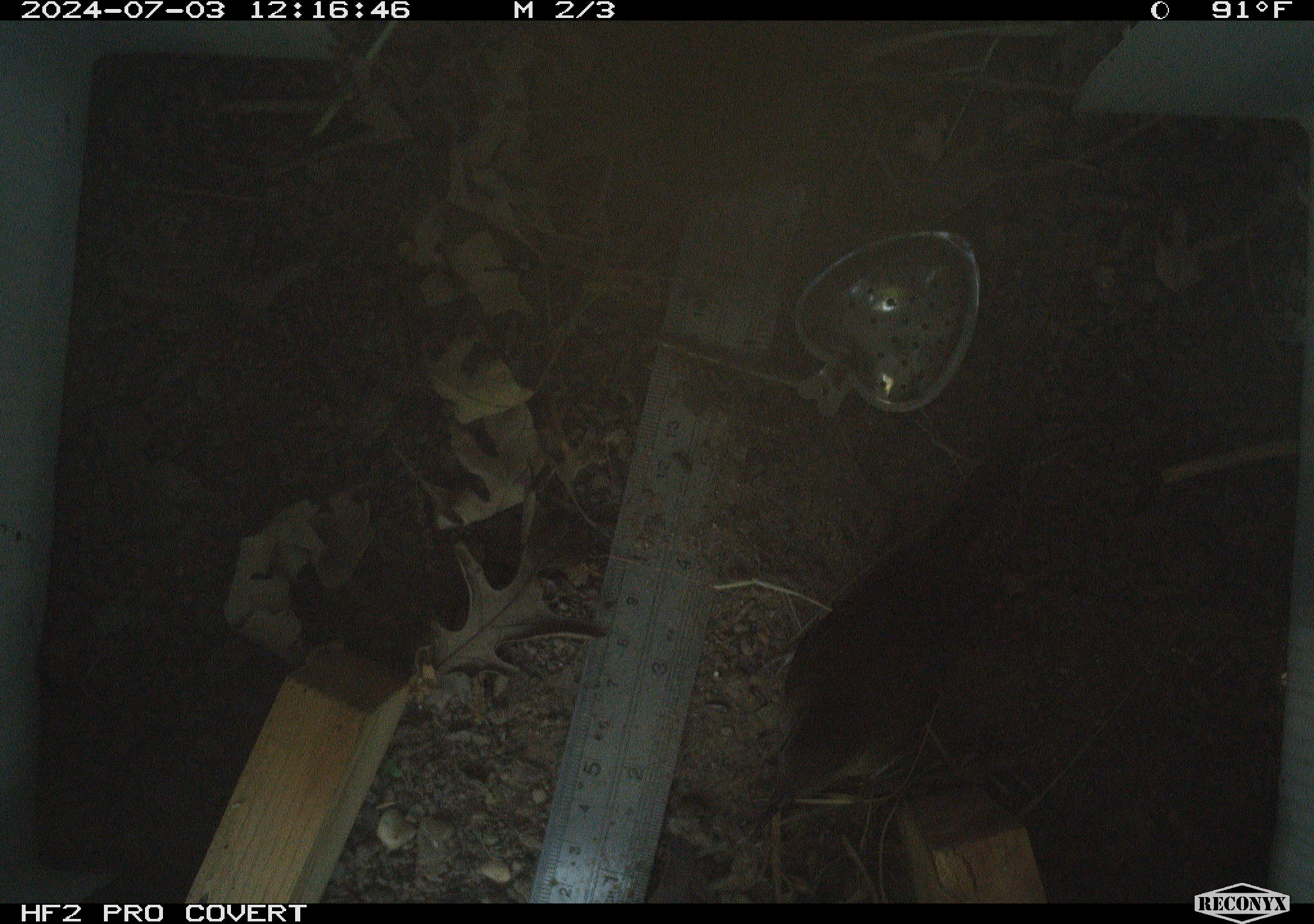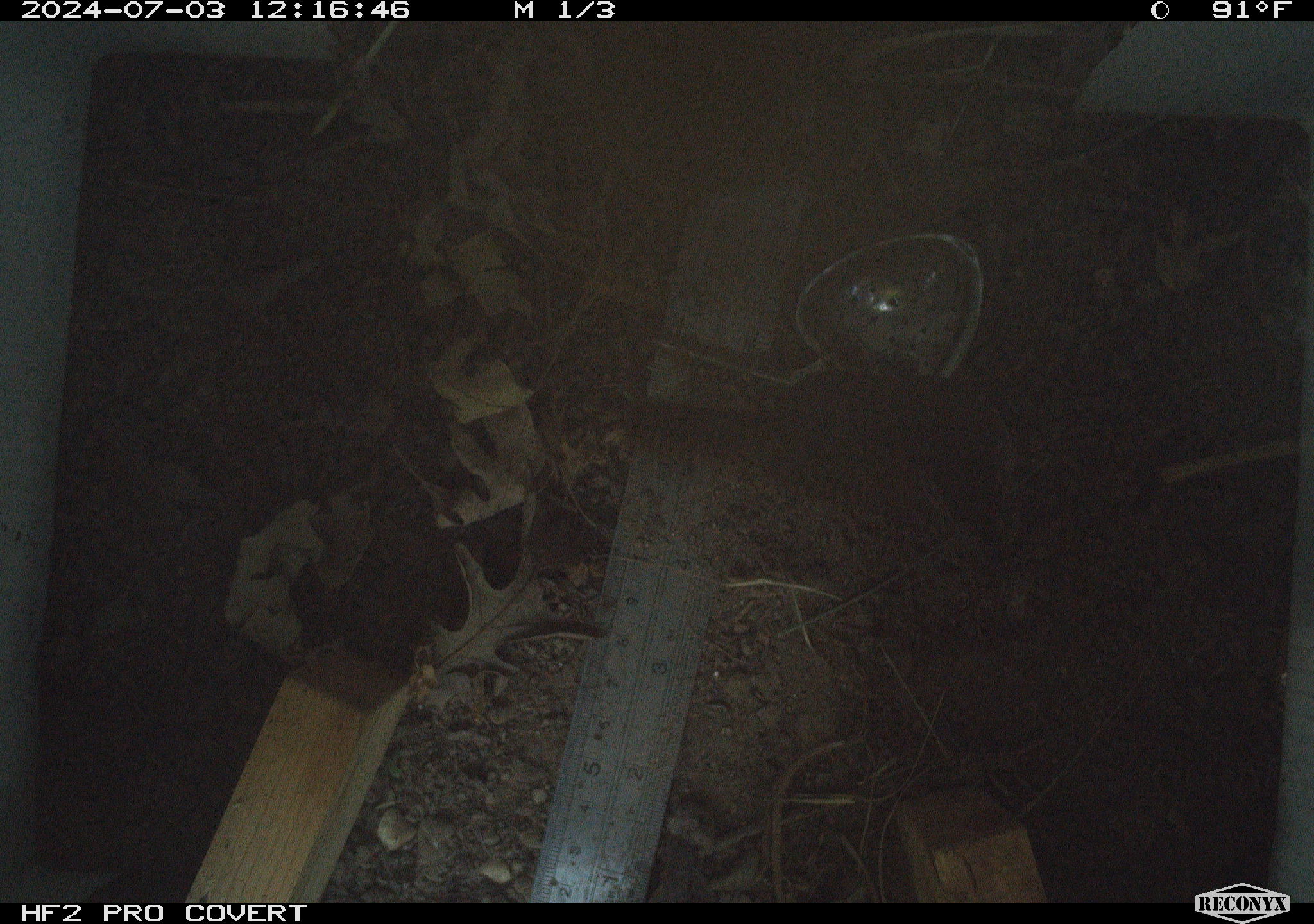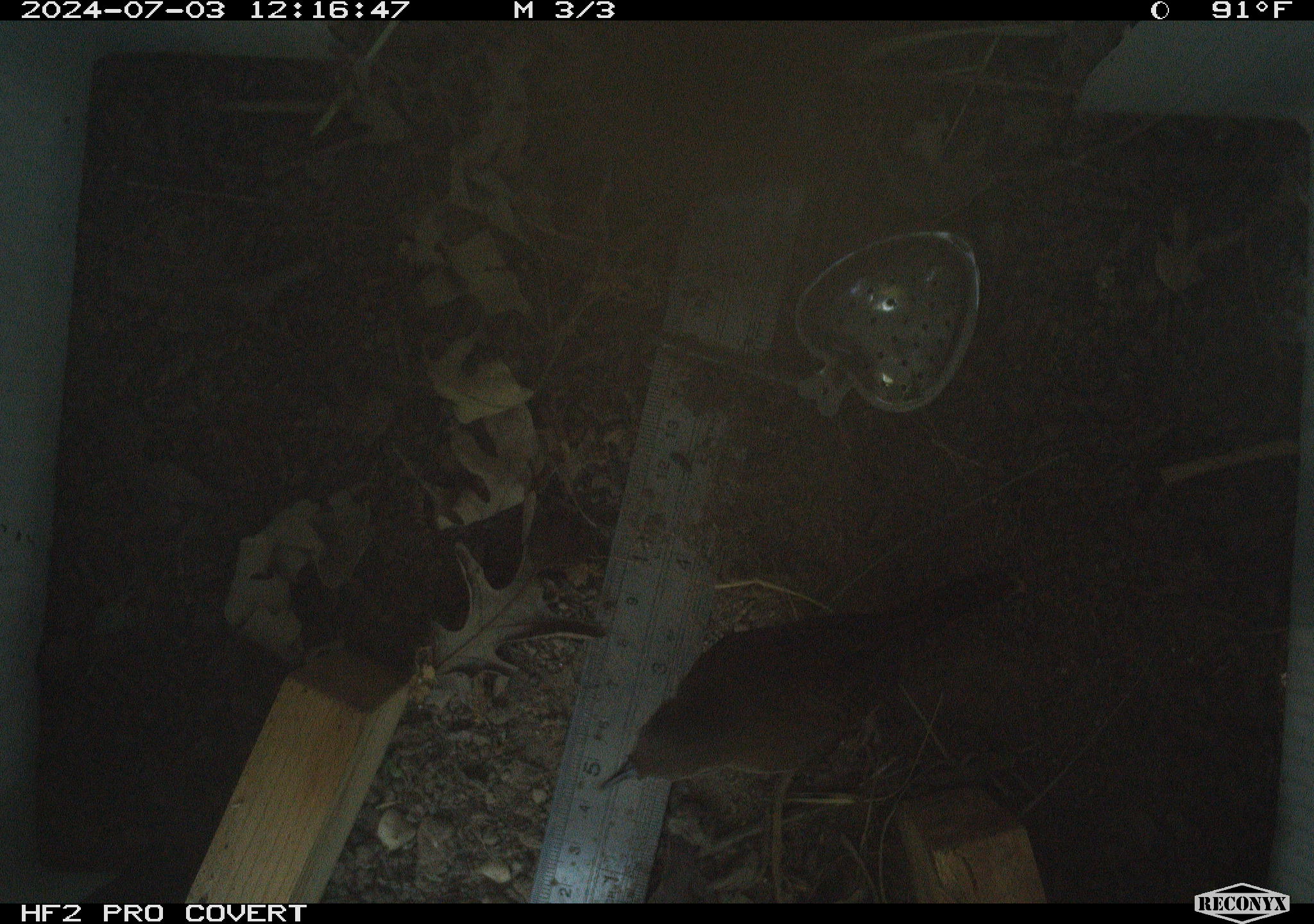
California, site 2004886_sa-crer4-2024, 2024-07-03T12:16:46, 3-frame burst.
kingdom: Animalia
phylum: Chordata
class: Aves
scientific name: Aves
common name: bird